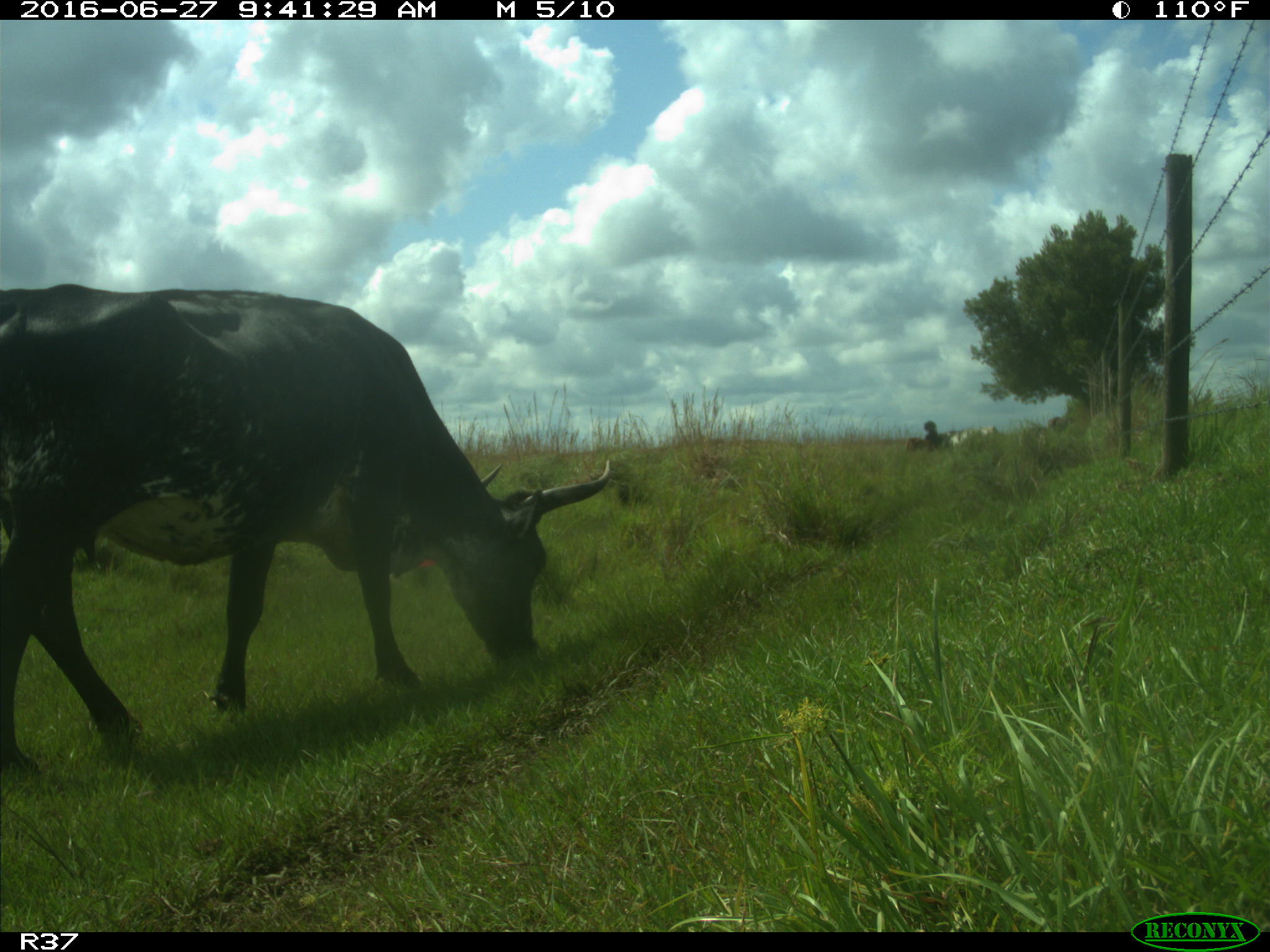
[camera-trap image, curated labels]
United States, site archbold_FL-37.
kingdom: Animalia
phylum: Chordata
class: Mammalia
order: Artiodactyla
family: Bovidae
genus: Bos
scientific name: Bos taurus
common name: domestic cow